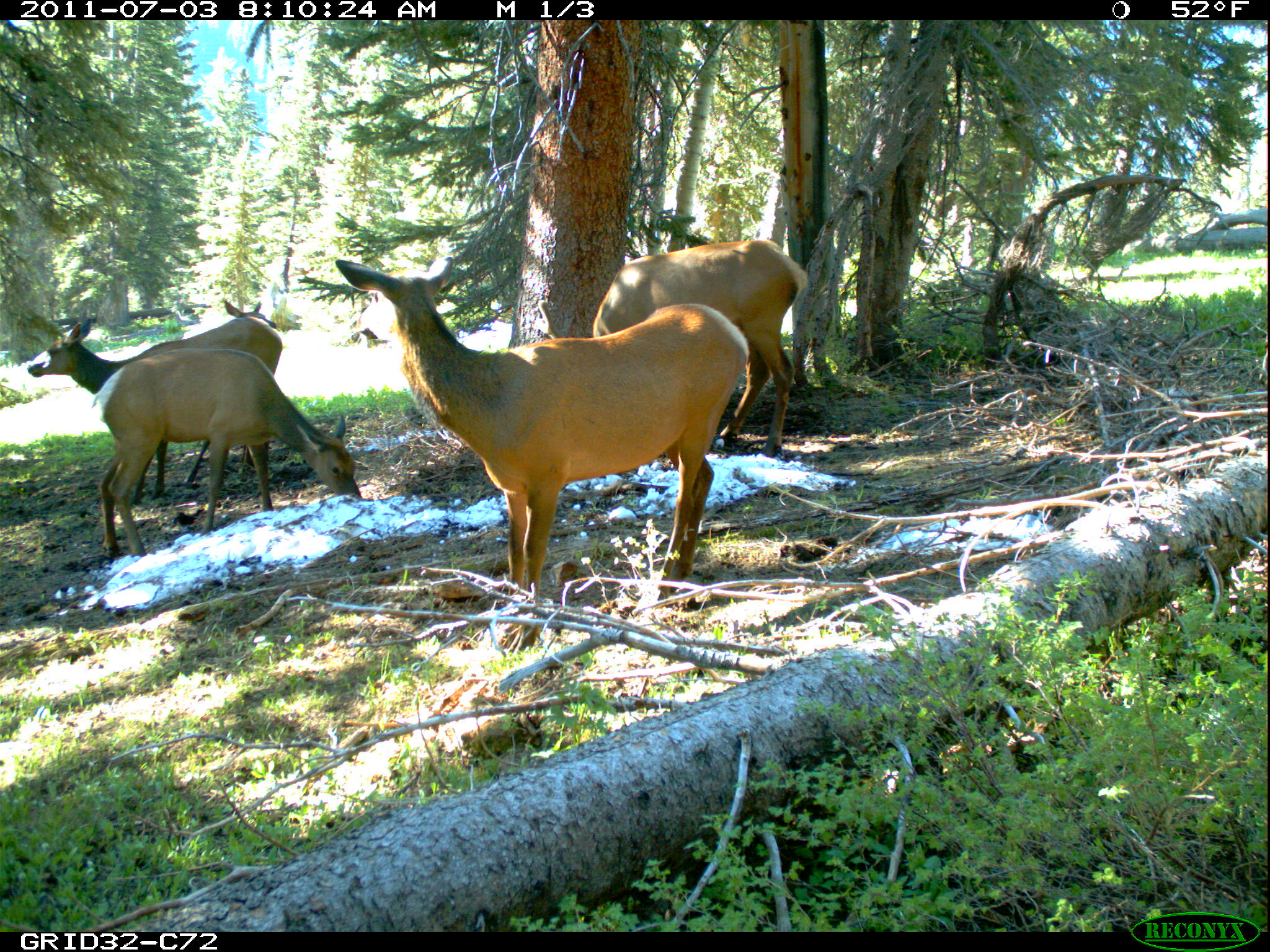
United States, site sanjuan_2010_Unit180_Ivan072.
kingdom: Animalia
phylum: Chordata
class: Mammalia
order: Artiodactyla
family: Cervidae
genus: Cervus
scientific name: Cervus elaphus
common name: red deer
Cervus elaphus (red deer).